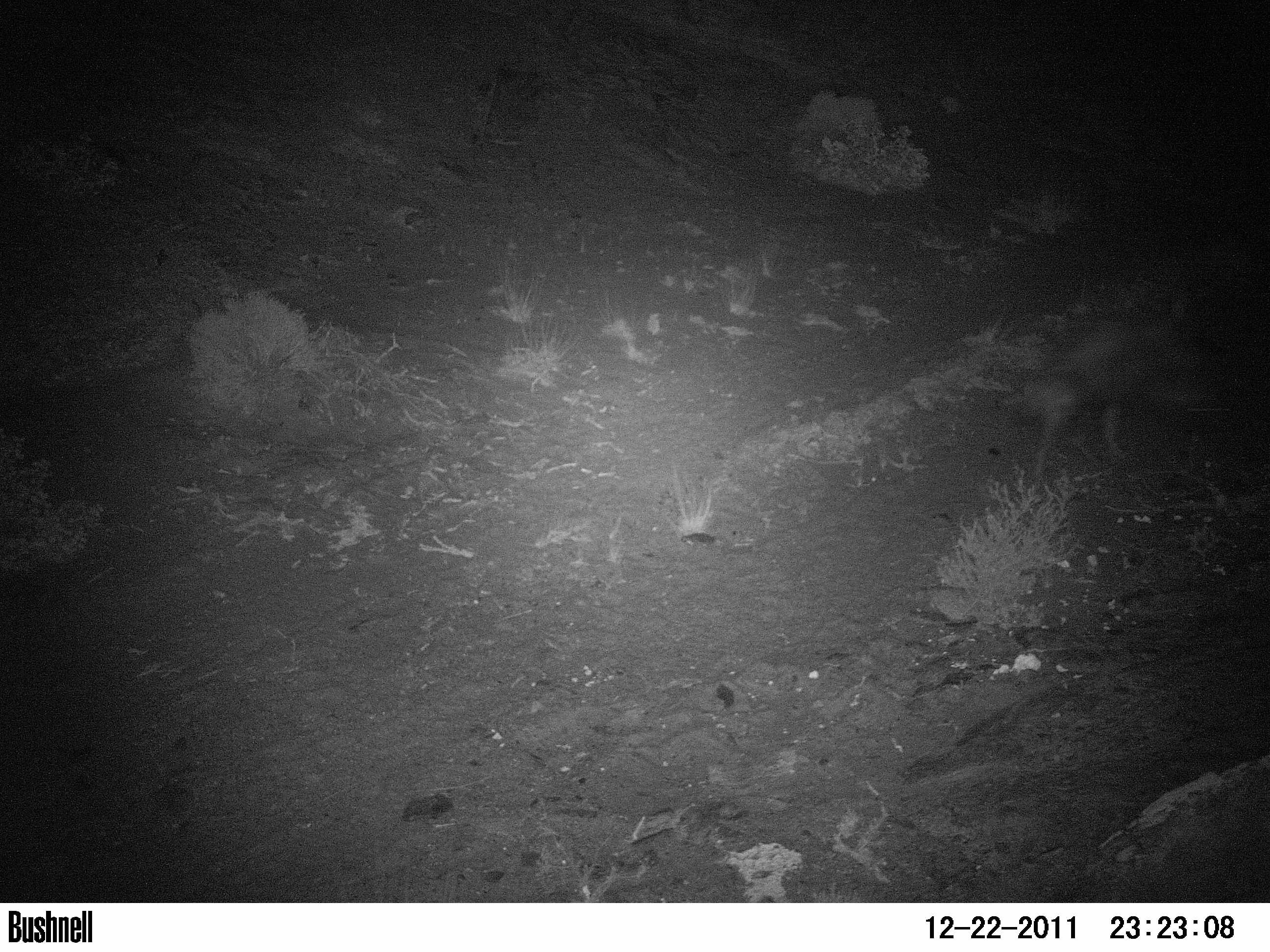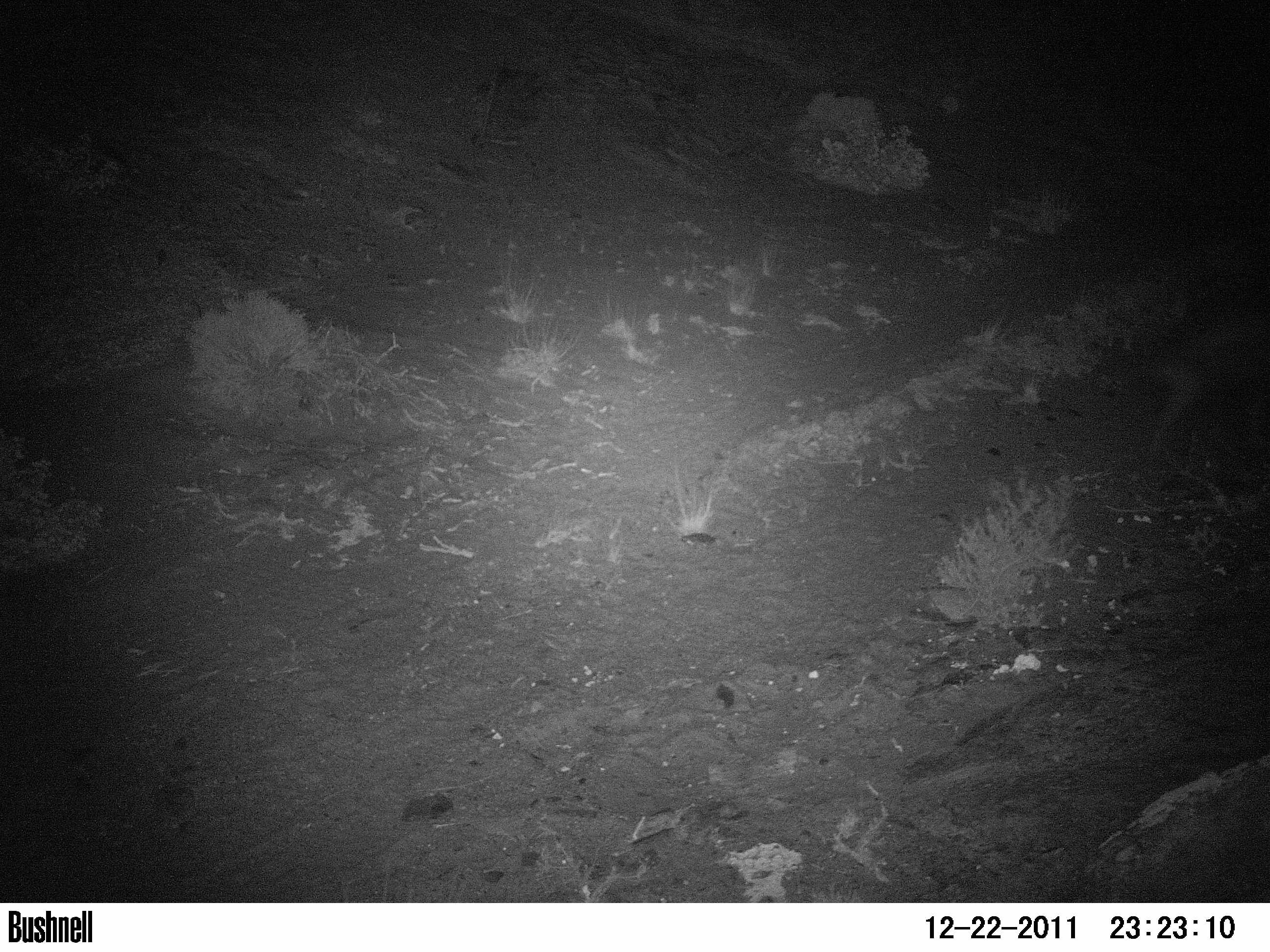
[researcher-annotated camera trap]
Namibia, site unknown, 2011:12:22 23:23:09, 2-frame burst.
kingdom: Animalia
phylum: Chordata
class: Mammalia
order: Carnivora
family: Hyaenidae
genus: Parahyaena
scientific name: Parahyaena brunnea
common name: brown hyena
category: hyaena brunnea